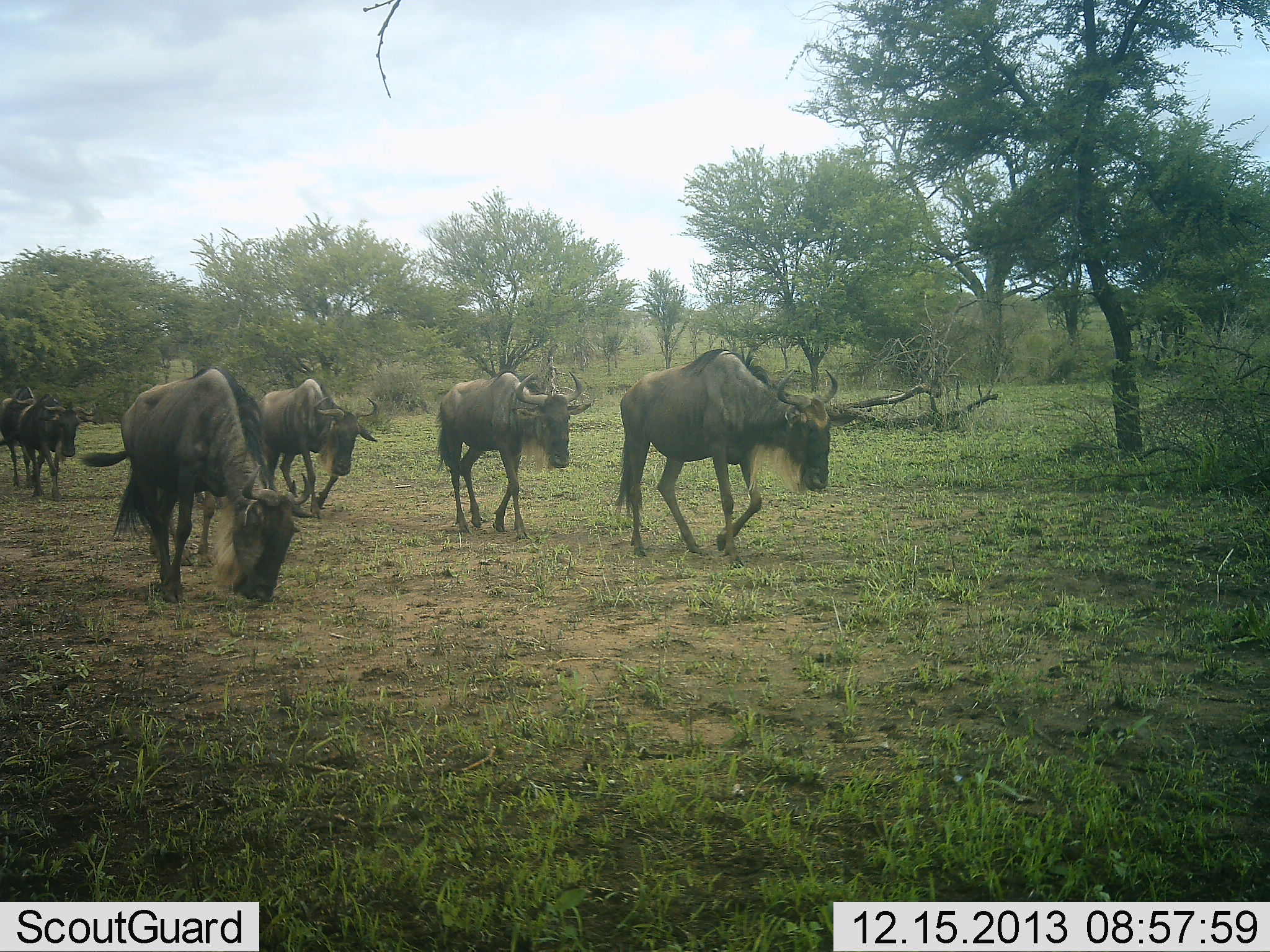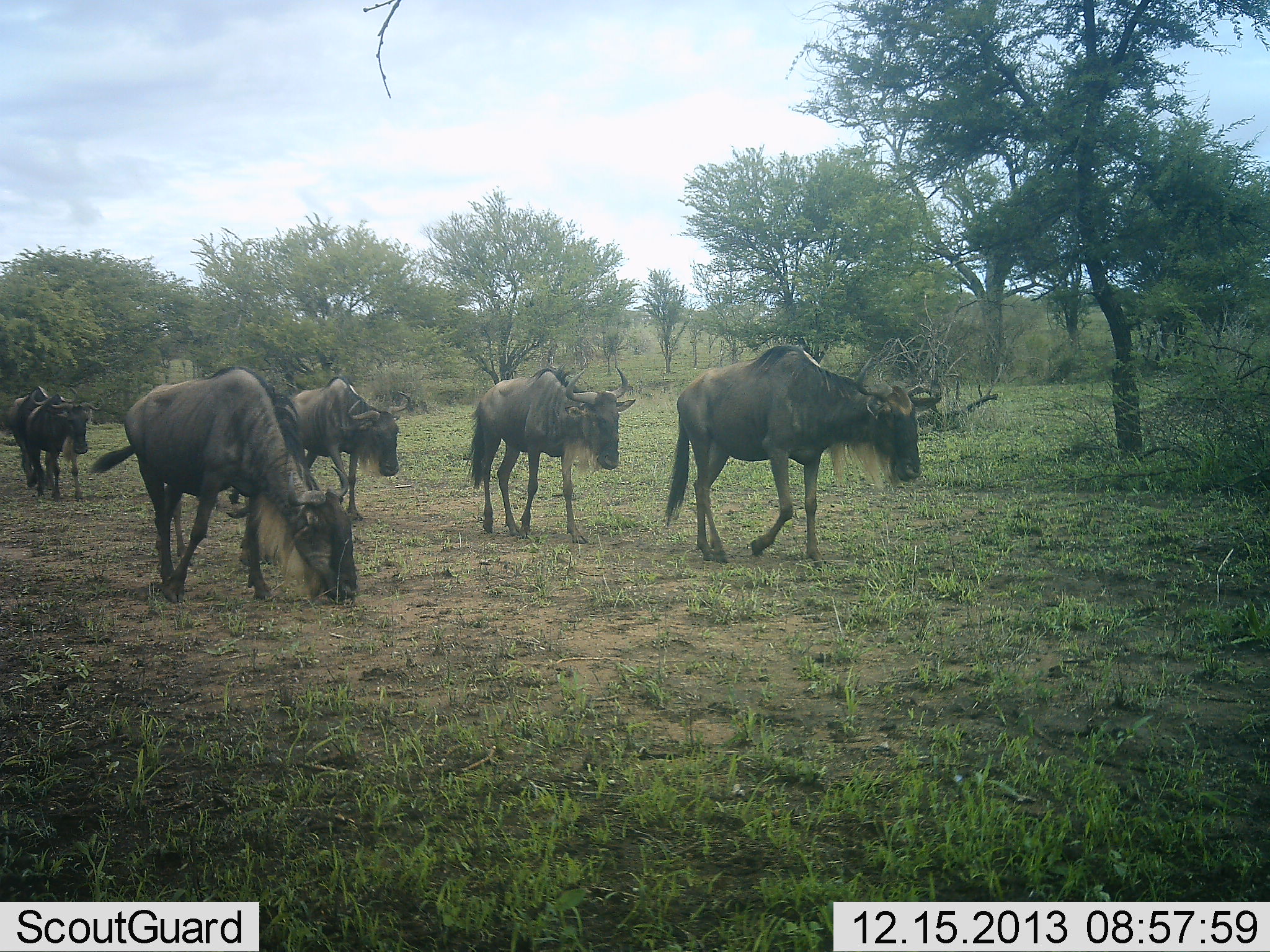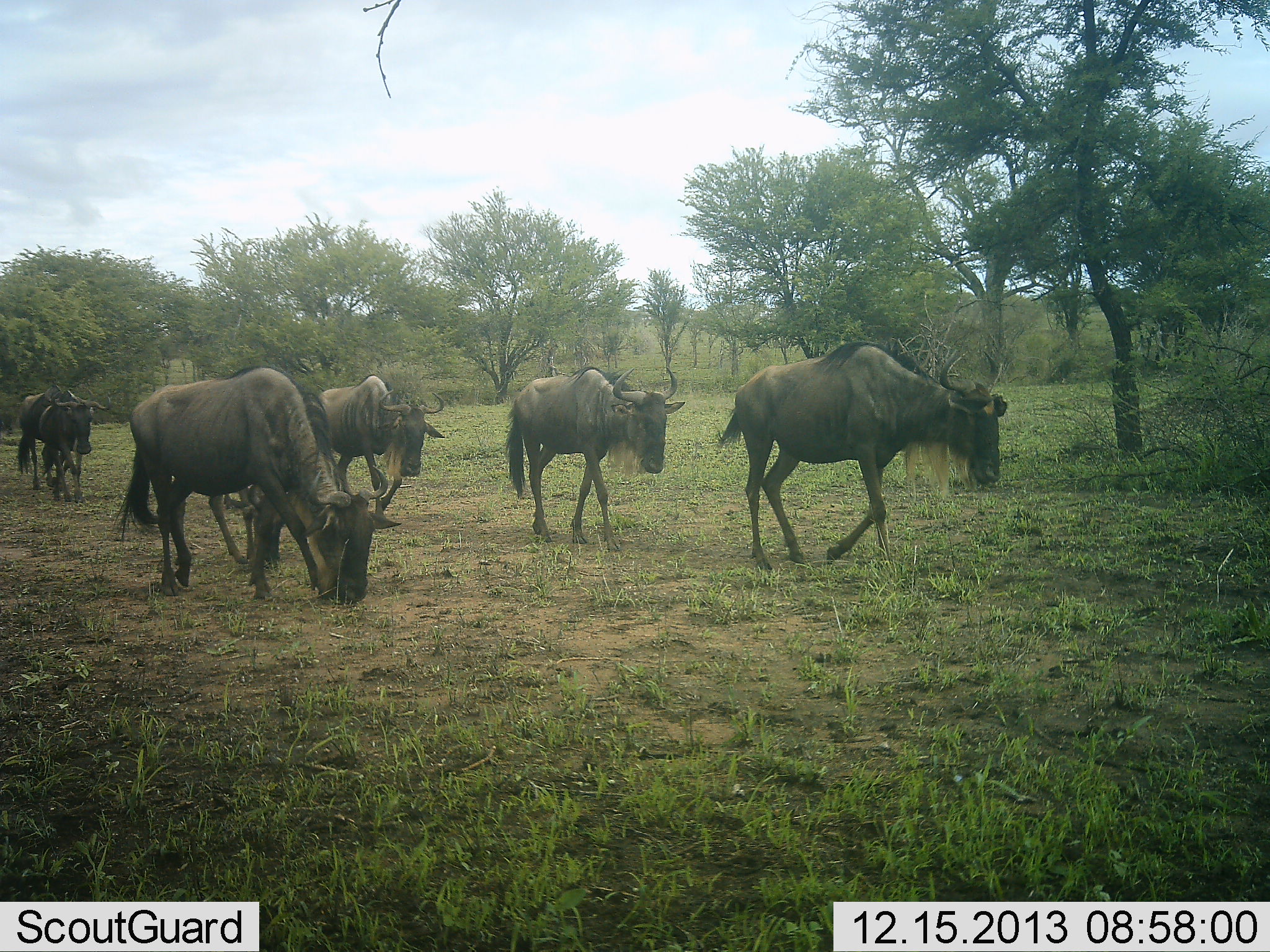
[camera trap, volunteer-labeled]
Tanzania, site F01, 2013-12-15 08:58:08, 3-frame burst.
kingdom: Animalia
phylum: Chordata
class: Mammalia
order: Artiodactyla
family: Bovidae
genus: Connochaetes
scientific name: Connochaetes taurinus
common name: blue wildebeest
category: wildebeest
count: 6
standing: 0%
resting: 0%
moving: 100%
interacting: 0%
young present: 0%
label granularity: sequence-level